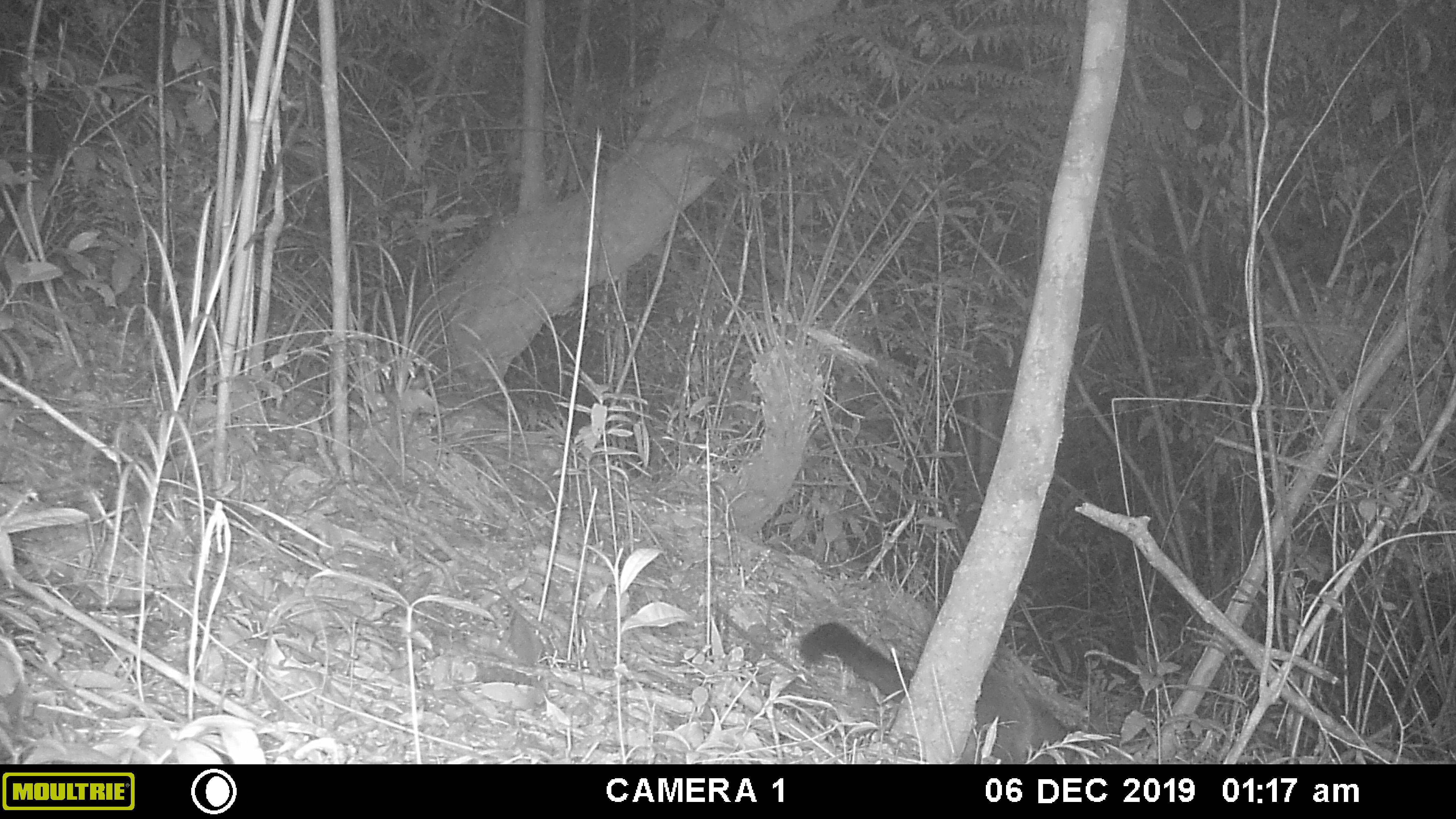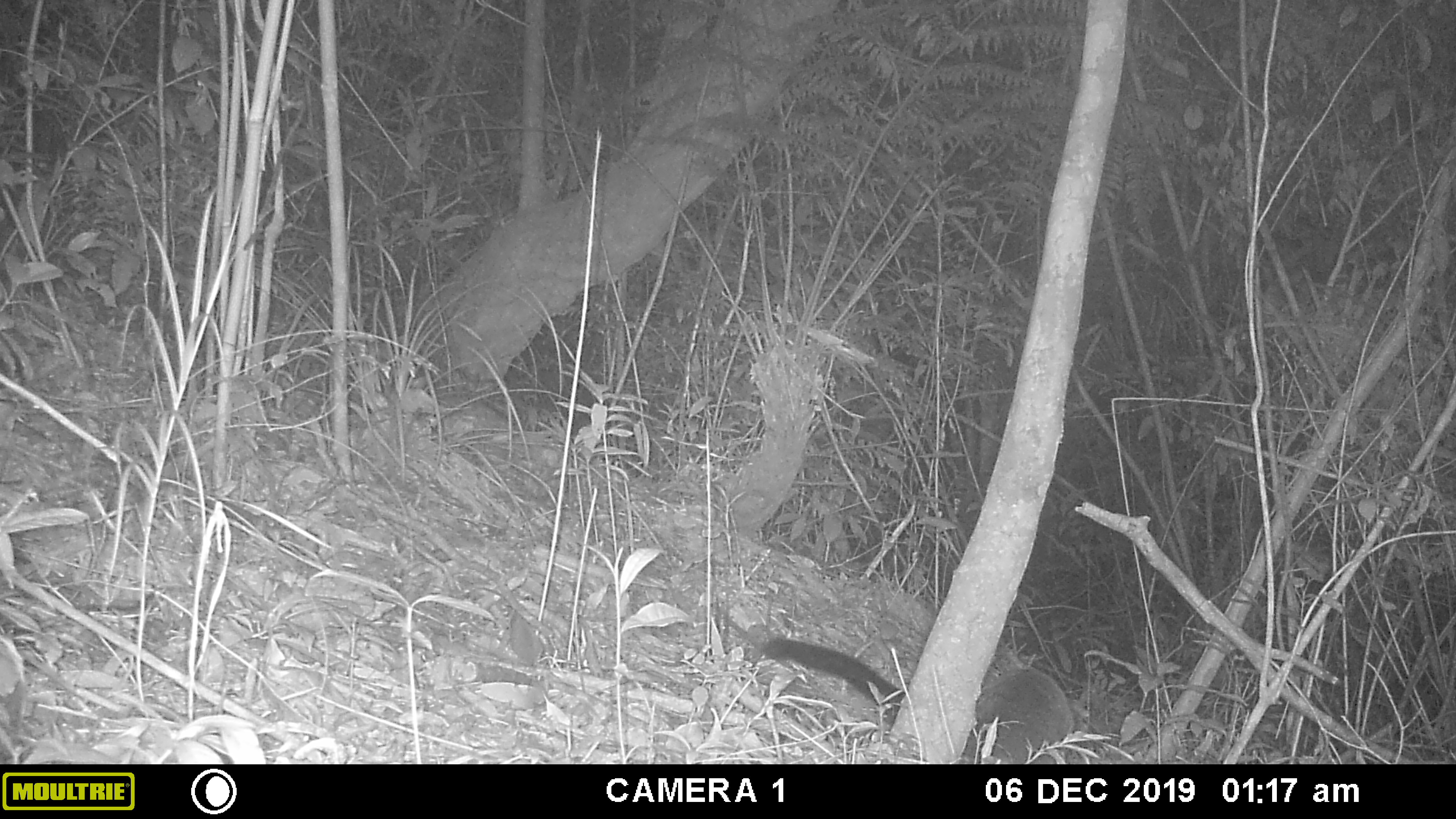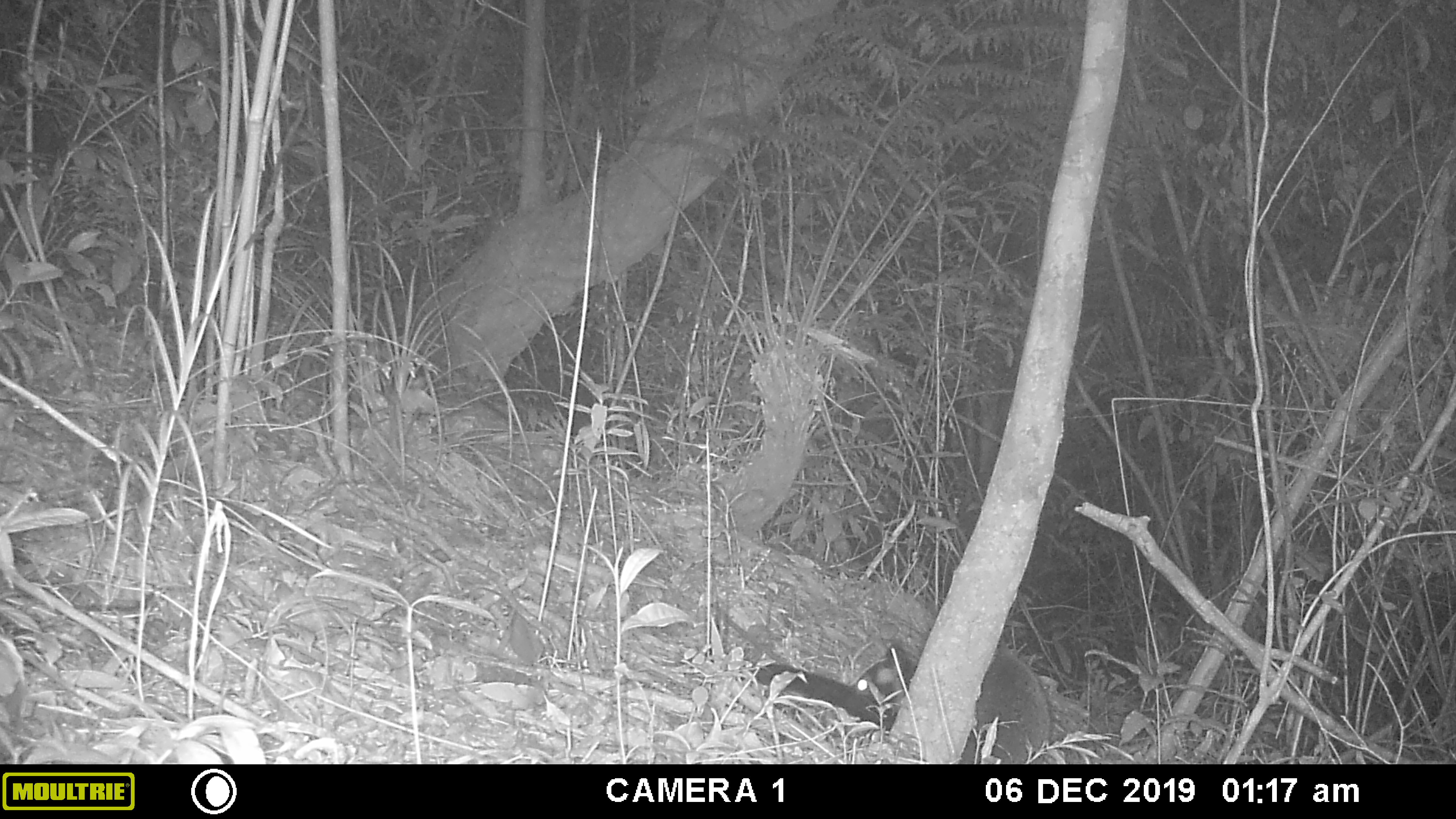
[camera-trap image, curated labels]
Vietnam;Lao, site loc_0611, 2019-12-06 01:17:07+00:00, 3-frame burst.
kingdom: Animalia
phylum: Chordata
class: Mammalia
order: Carnivora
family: Viverridae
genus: Paguma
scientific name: Paguma larvata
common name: masked palm civet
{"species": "masked palm civet (Paguma larvata)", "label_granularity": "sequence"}